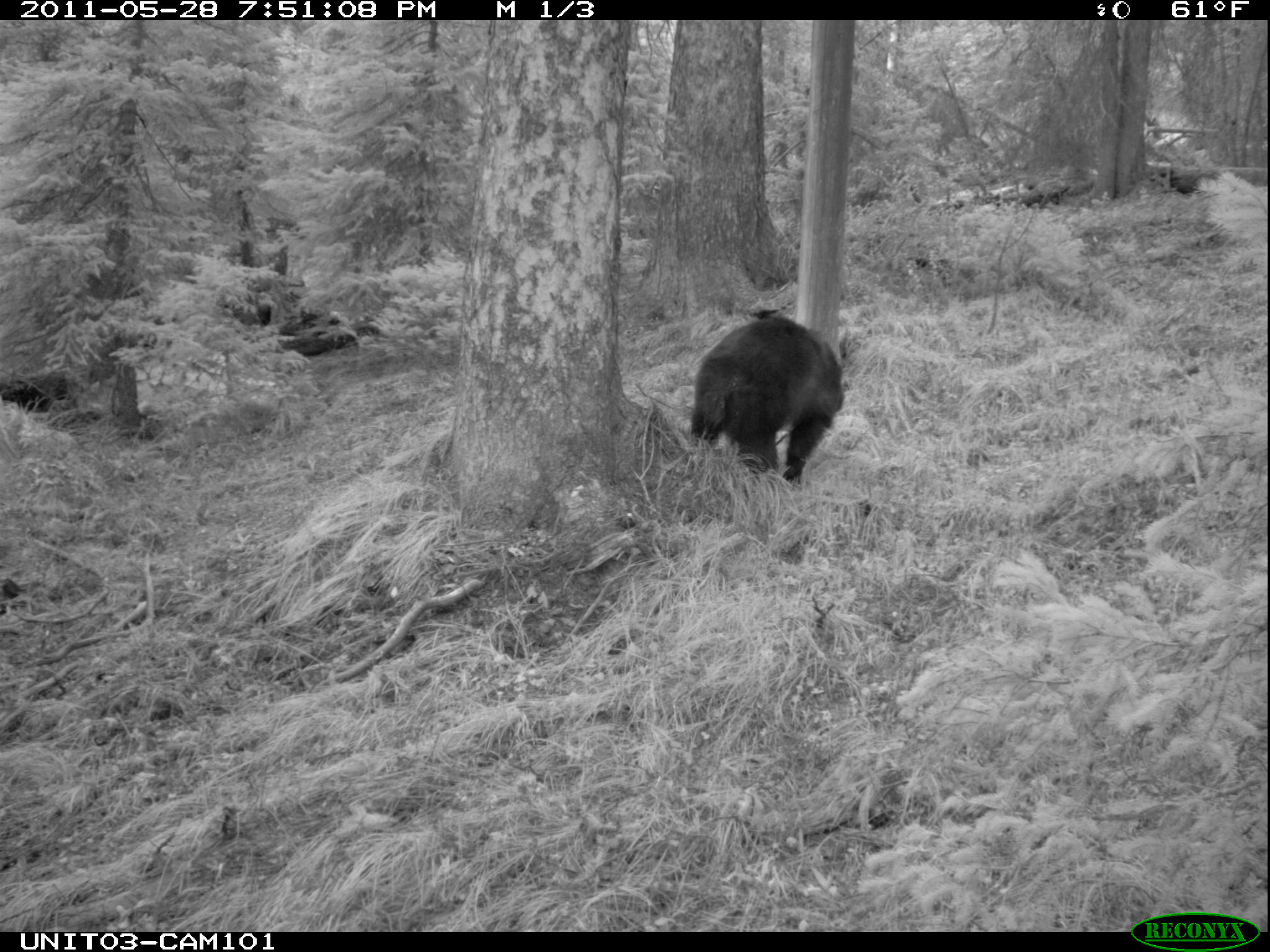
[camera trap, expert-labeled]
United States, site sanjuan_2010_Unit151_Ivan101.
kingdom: Animalia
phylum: Chordata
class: Mammalia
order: Carnivora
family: Ursidae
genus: Ursus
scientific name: Ursus americanus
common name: american black bear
Ursus americanus (american black bear).